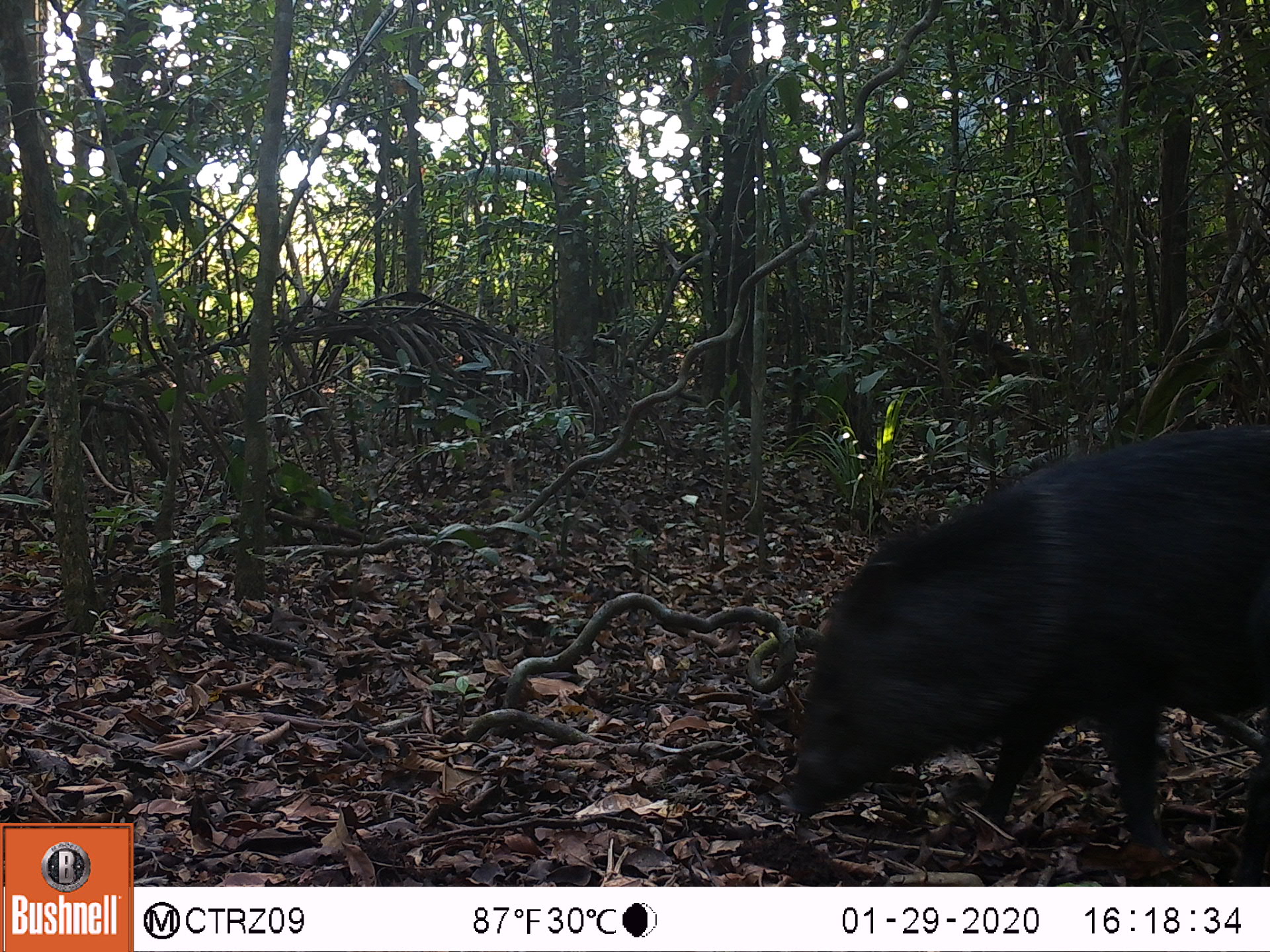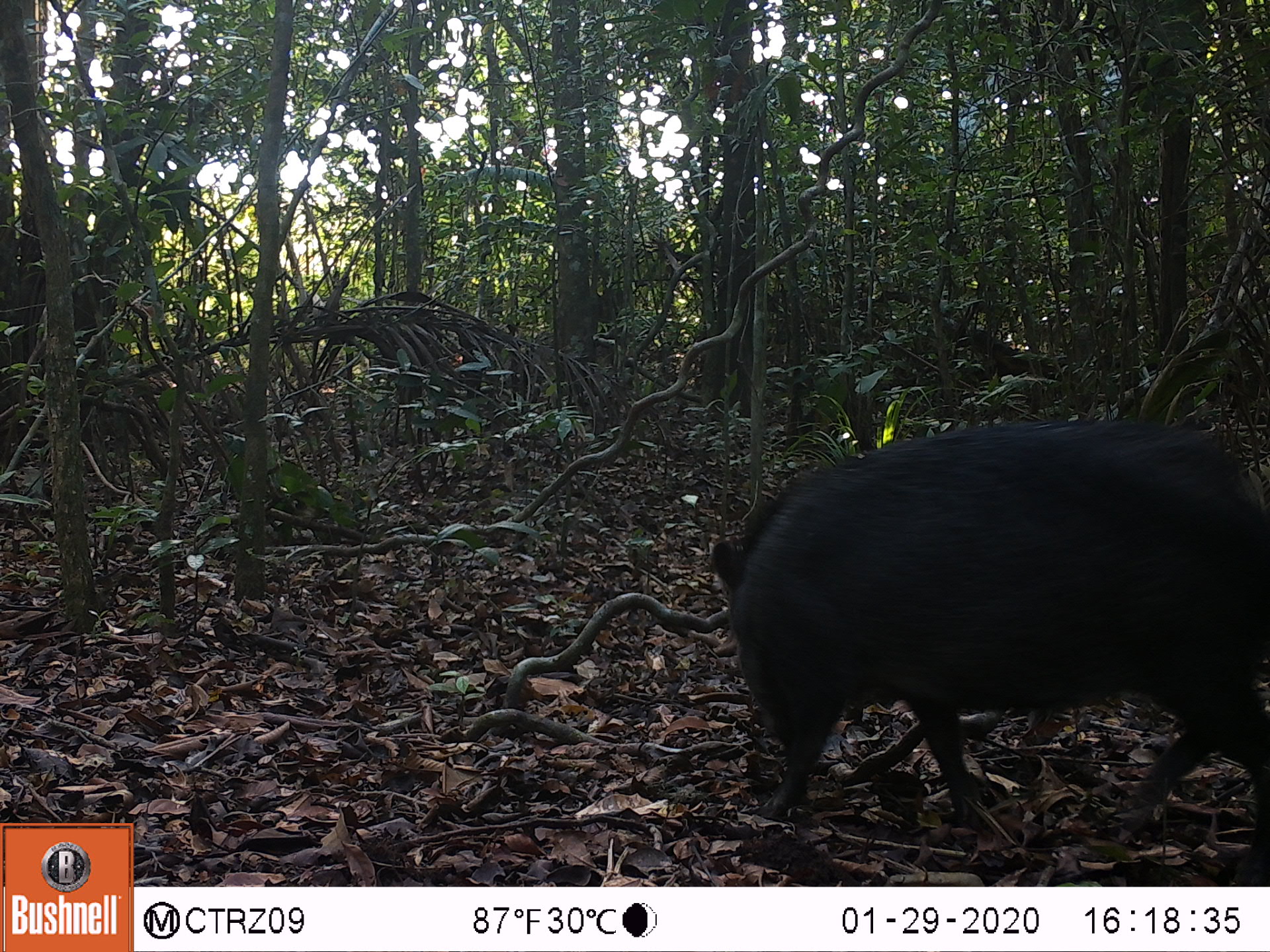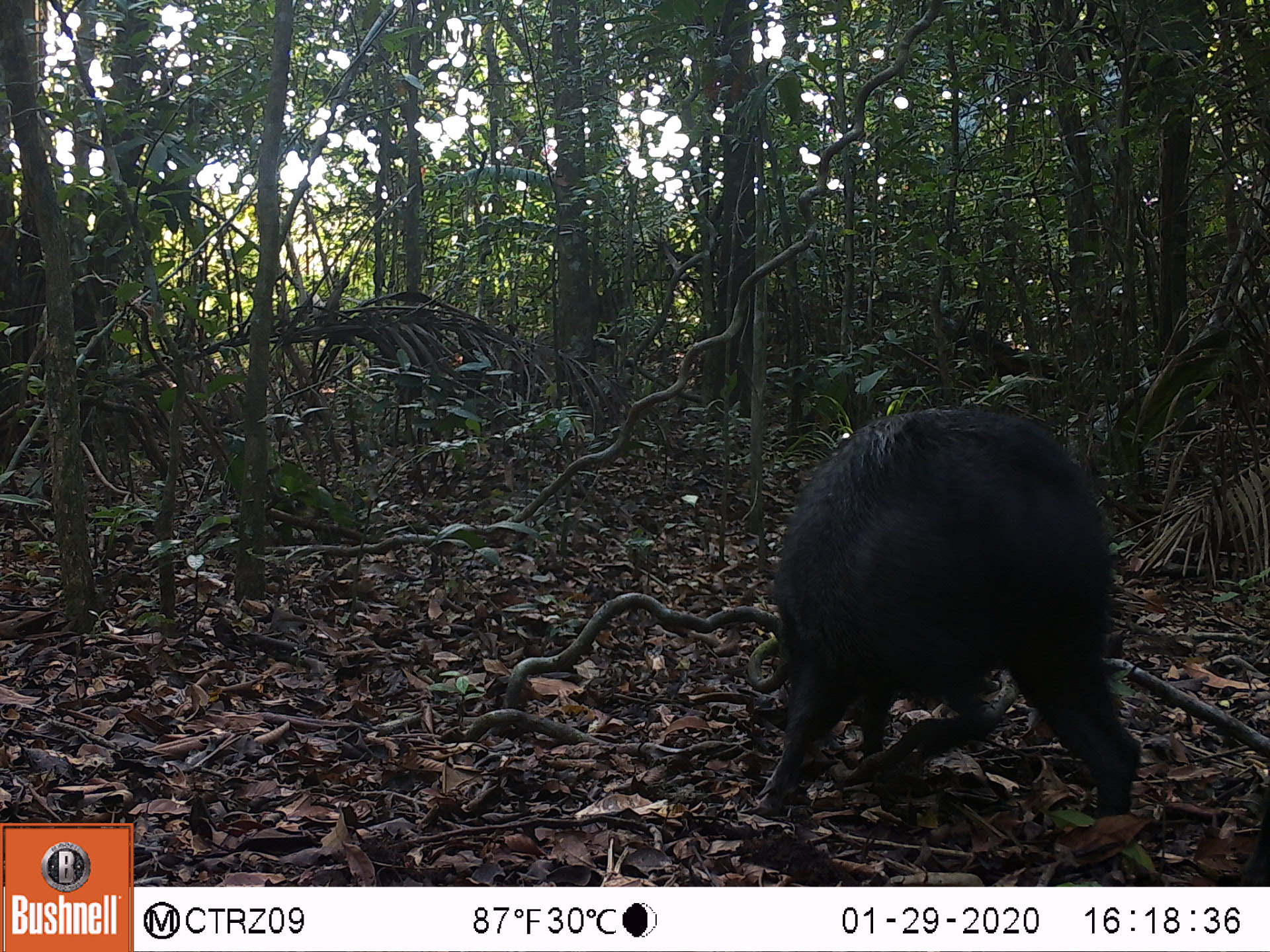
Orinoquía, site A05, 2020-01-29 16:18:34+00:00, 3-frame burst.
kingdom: Animalia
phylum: Chordata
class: Mammalia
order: Artiodactyla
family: Tayassuidae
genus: Pecari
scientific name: Pecari tajacu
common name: collared peccary